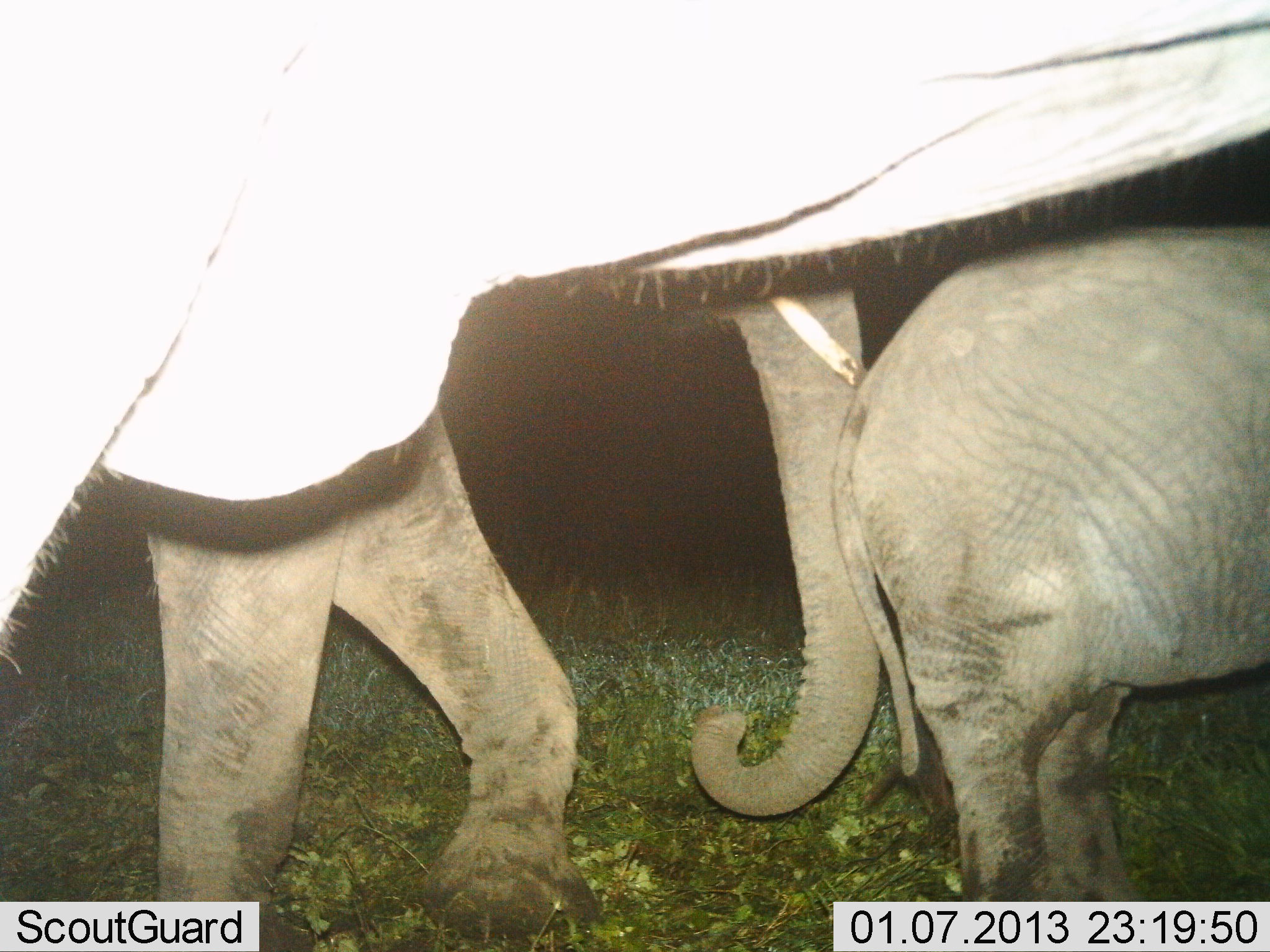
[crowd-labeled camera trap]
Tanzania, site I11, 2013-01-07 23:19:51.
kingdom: Animalia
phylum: Chordata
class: Mammalia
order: Proboscidea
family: Elephantidae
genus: Loxodonta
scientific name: Loxodonta africana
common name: african bush elephant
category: elephant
Elephant (african bush elephant) (Loxodonta africana), count 3. Behavior (volunteer vote fractions): standing 45%, resting 0%, moving 64%, interacting 3%. Young present (vote fraction): 82%. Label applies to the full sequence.